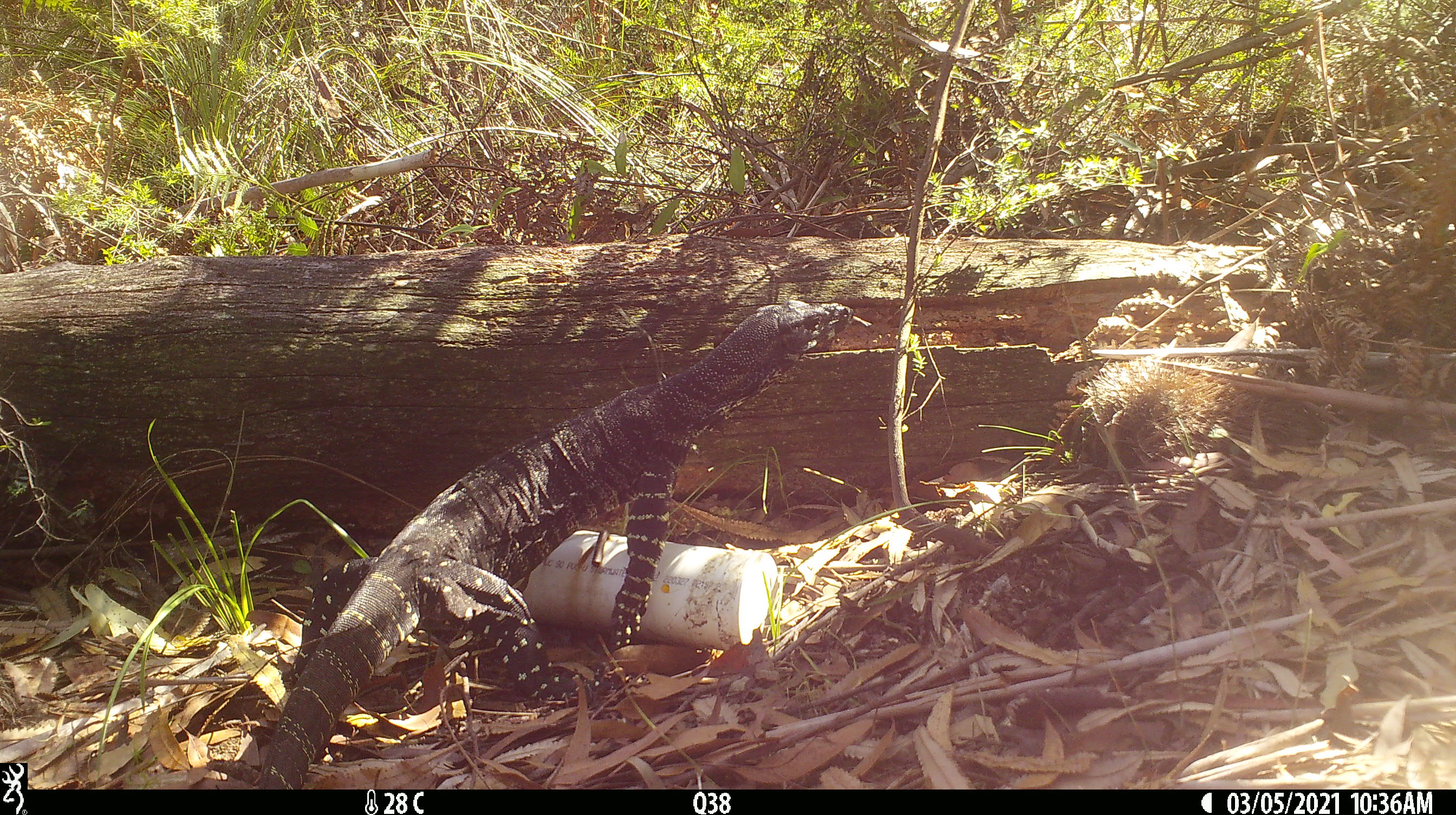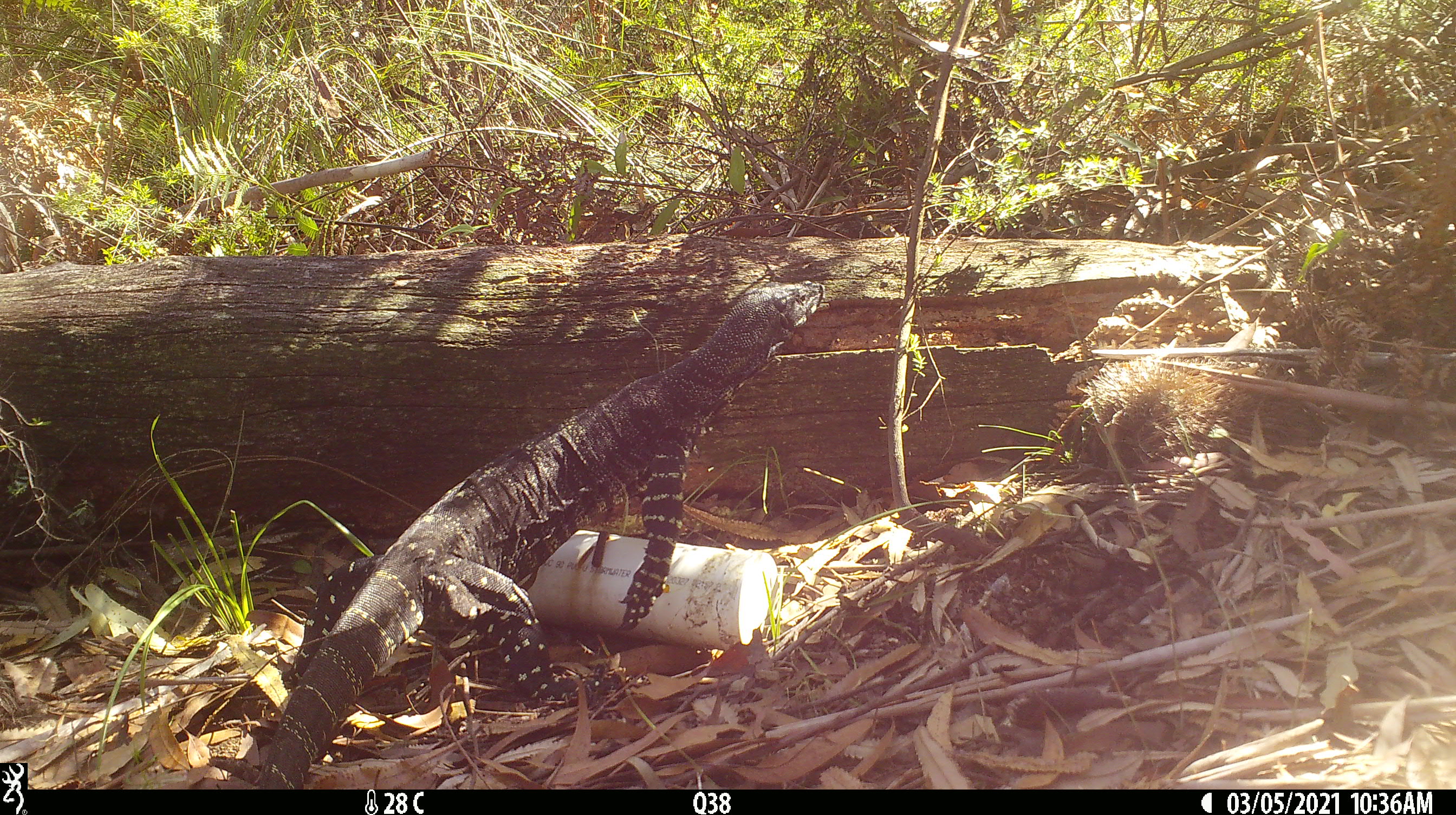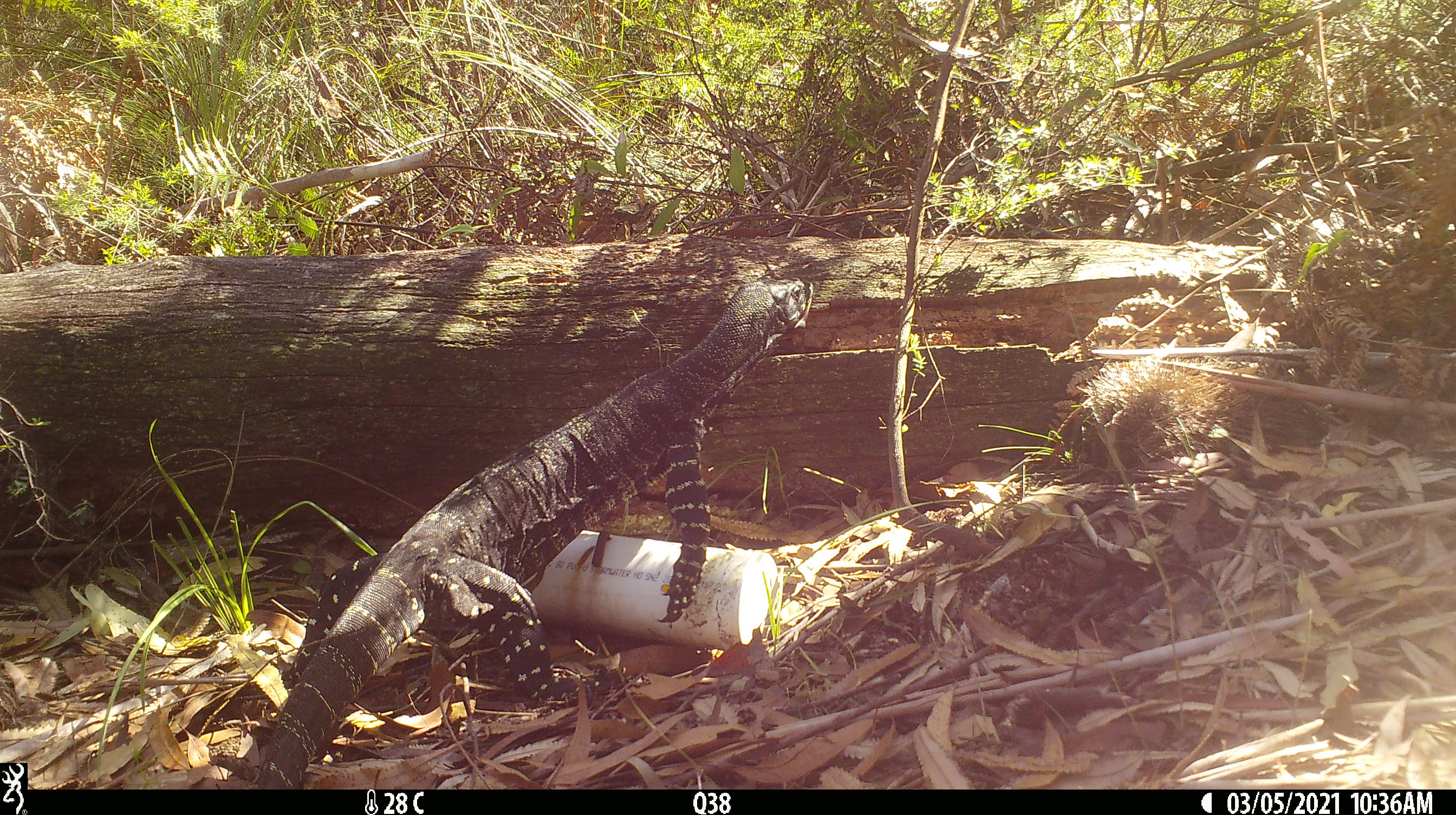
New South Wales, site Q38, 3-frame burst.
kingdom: Animalia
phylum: Chordata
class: Reptilia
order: Squamata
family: Varanidae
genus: Varanus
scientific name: Varanus varius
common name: lace monitor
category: goanna